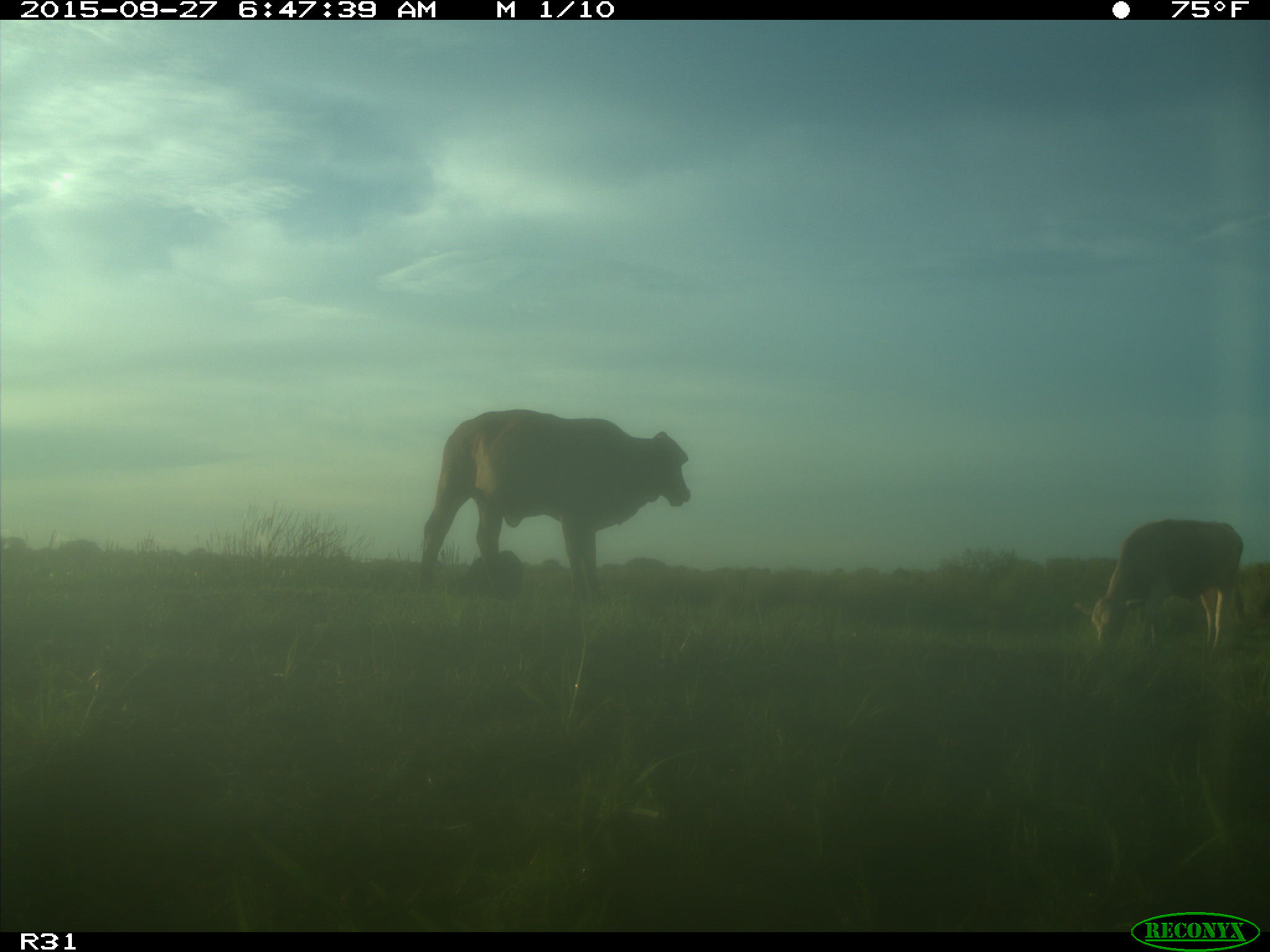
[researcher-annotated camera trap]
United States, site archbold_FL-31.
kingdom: Animalia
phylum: Chordata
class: Mammalia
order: Artiodactyla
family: Bovidae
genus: Bos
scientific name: Bos taurus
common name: domestic cow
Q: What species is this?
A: Bos taurus (domestic cow).